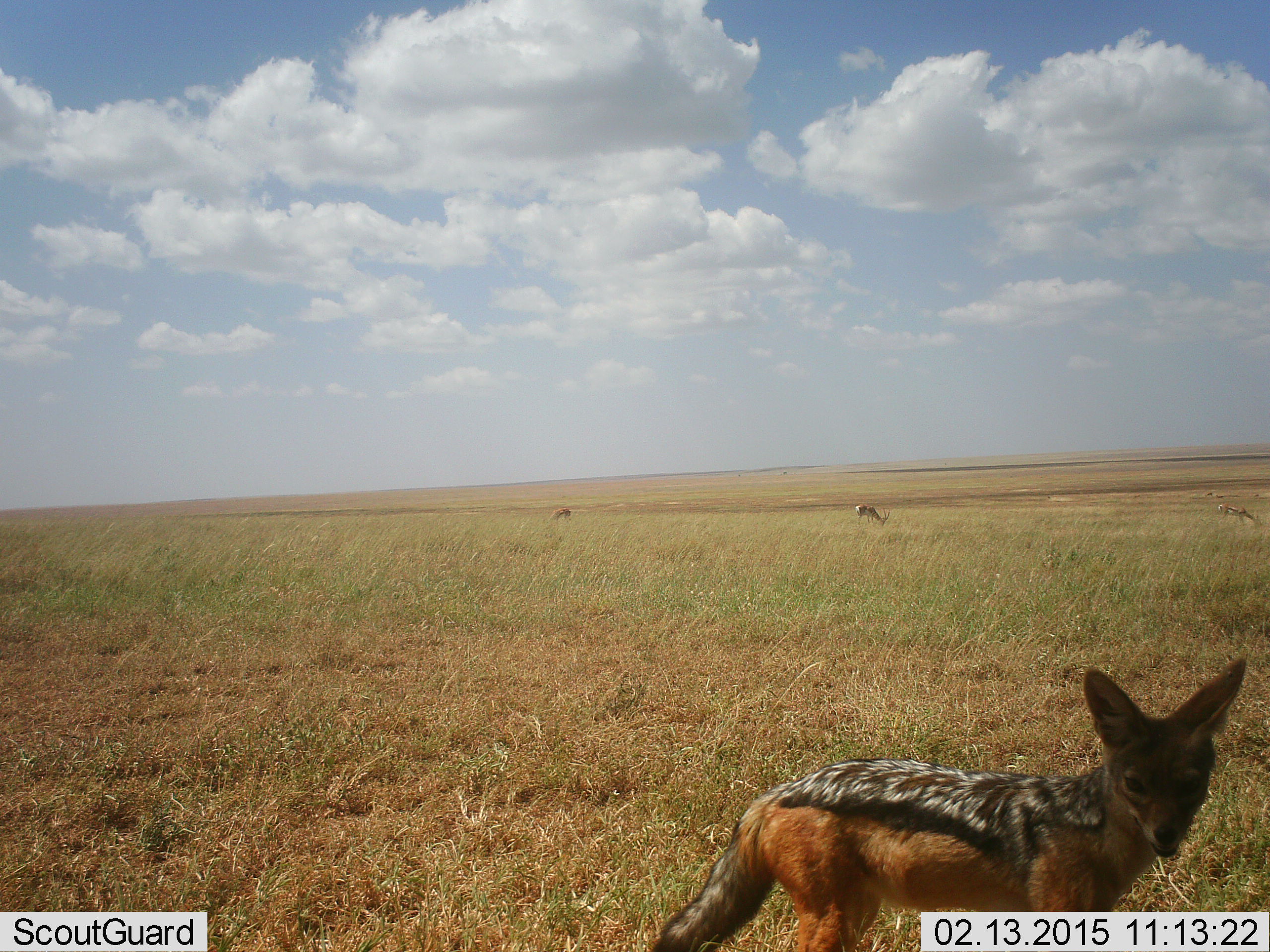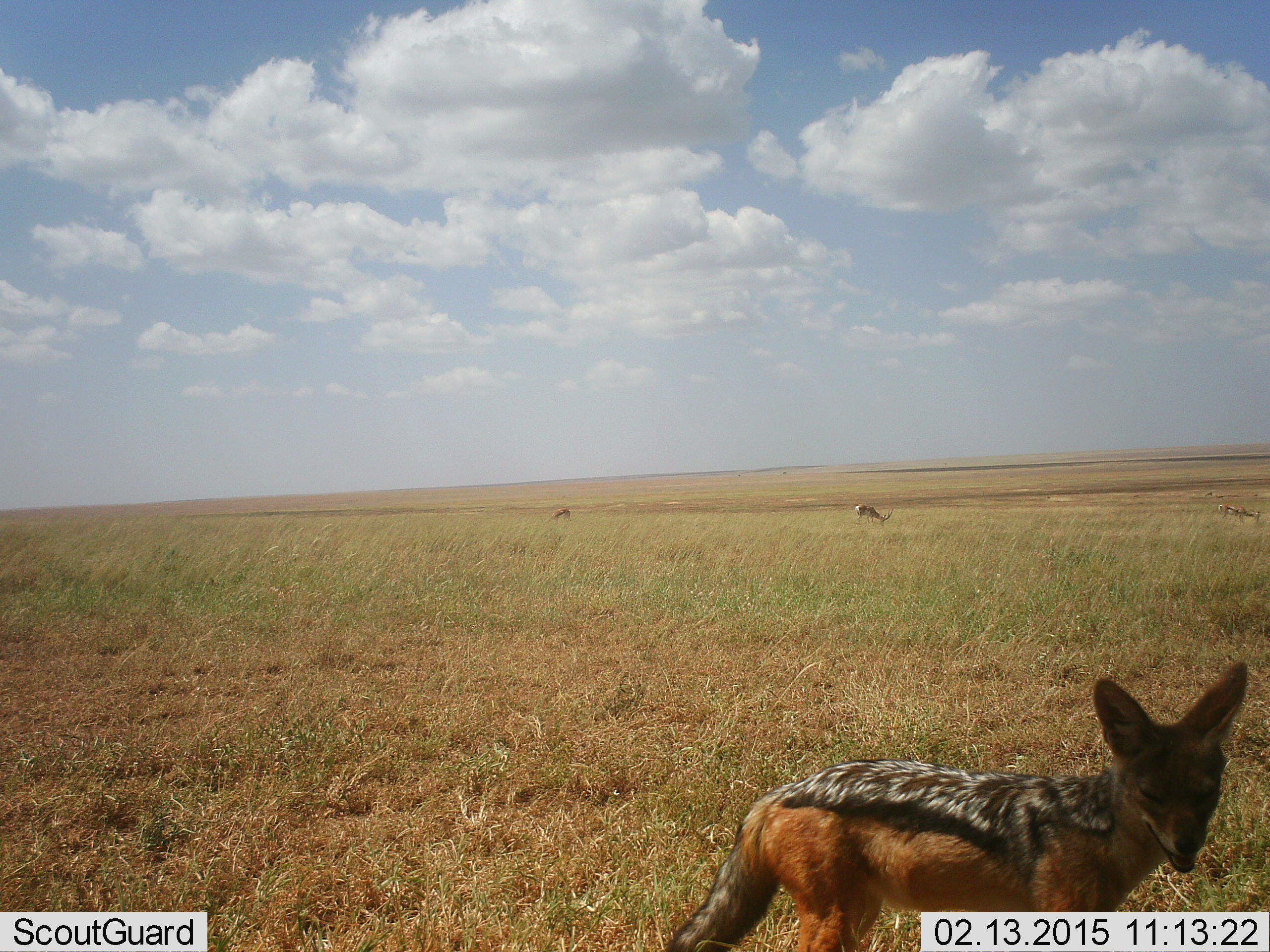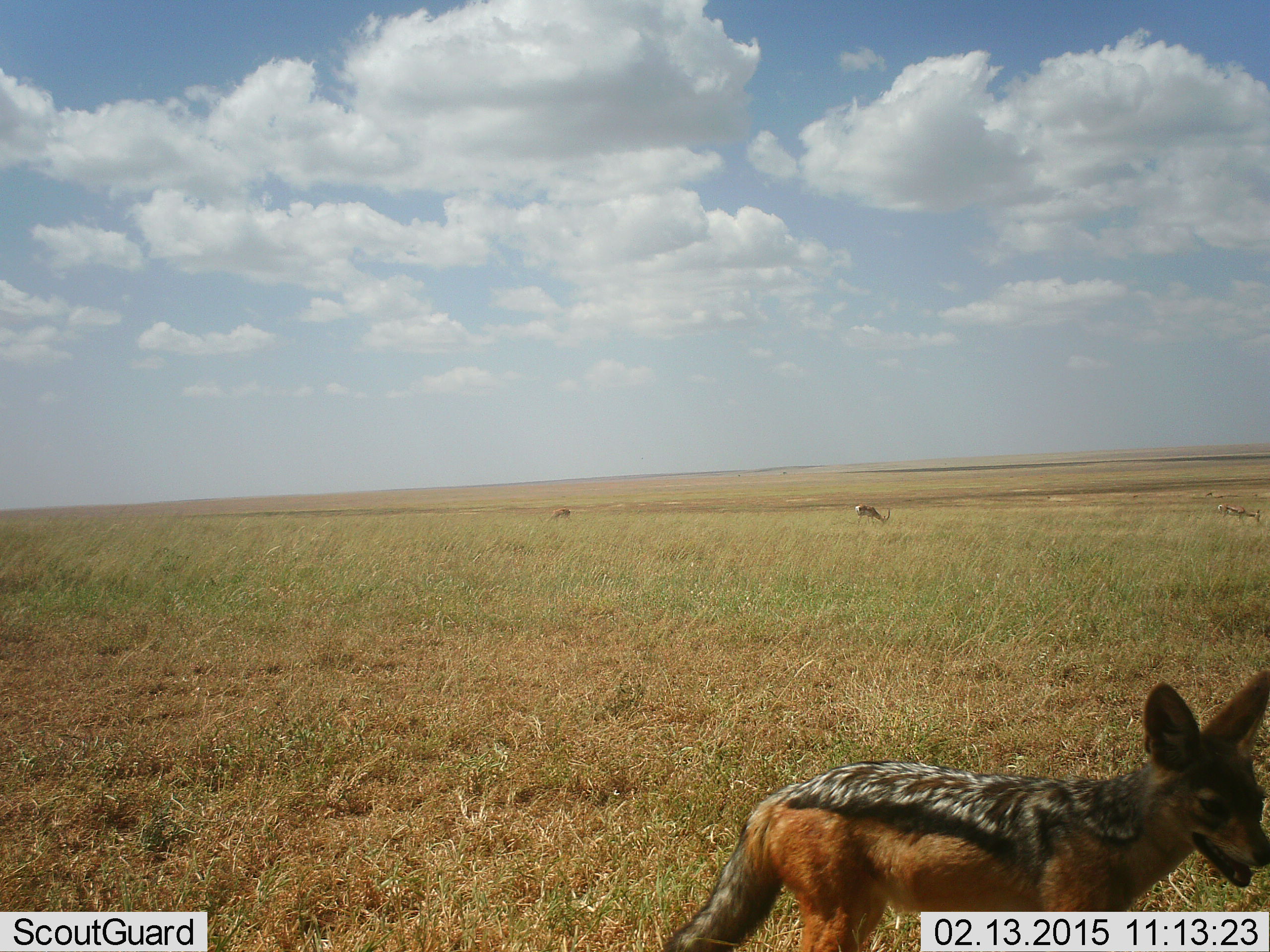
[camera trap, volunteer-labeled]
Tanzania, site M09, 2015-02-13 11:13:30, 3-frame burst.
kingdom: Animalia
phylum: Chordata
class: Mammalia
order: Artiodactyla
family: Bovidae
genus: Eudorcas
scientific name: Eudorcas thomsonii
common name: thomson's gazelle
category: gazellethomsons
Gazellethomsons (thomson's gazelle) (Eudorcas thomsonii), count 2. Behavior (volunteer vote fractions): standing 0%, resting 0%, moving 0%, interacting 0%. Young present (vote fraction): 0%. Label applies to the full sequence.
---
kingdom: Animalia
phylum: Chordata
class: Mammalia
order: Carnivora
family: Canidae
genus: Lupulella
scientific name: Lupulella mesomelas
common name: black-backed jackal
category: jackal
Jackal (black-backed jackal) (Lupulella mesomelas), count 1. Behavior (volunteer vote fractions): standing 90%, resting 0%, moving 14%, interacting 0%. Young present (vote fraction): 0%. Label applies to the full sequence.